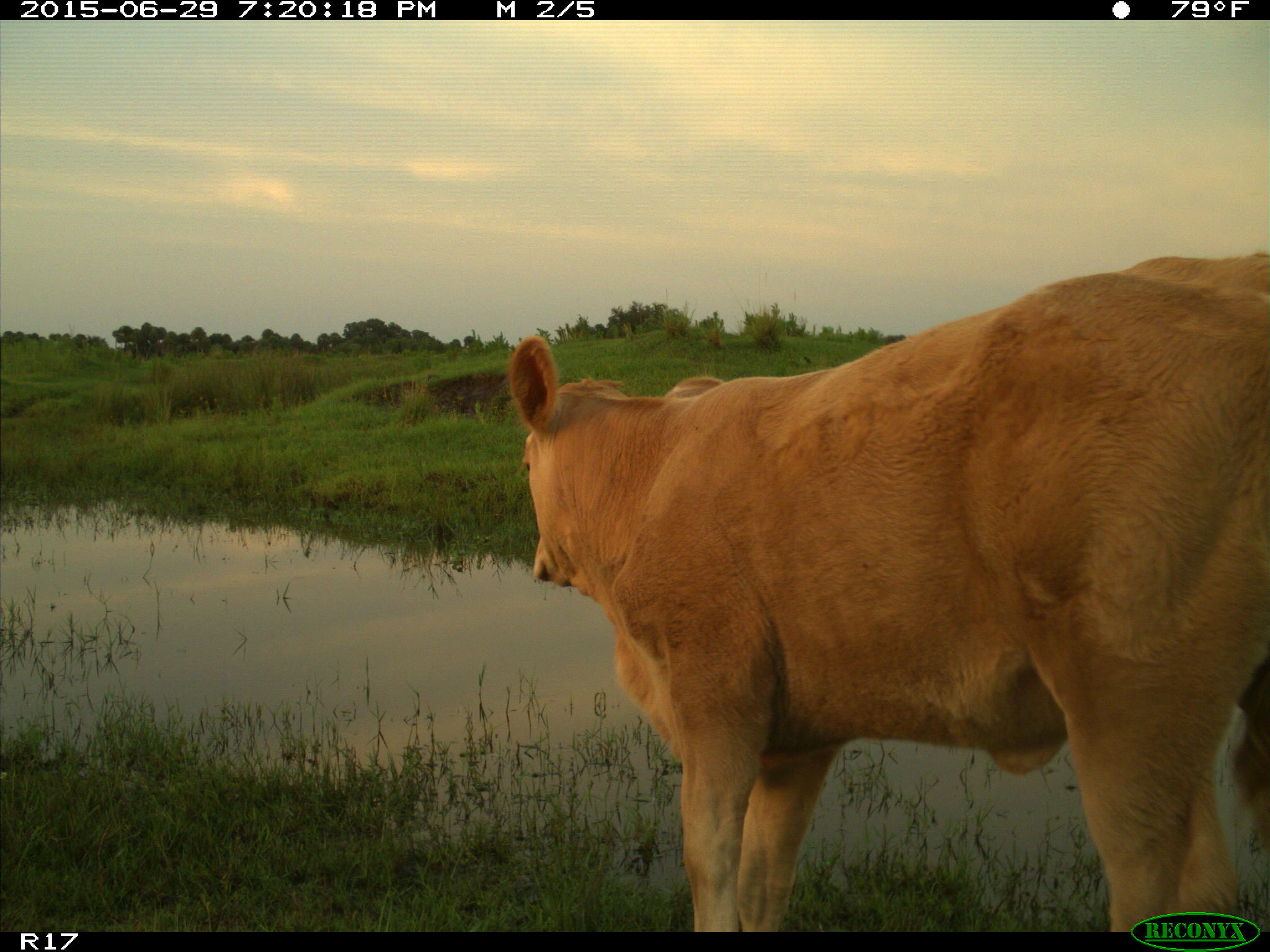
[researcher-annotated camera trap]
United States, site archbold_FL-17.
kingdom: Animalia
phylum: Chordata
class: Mammalia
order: Artiodactyla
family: Bovidae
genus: Bos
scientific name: Bos taurus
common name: domestic cow